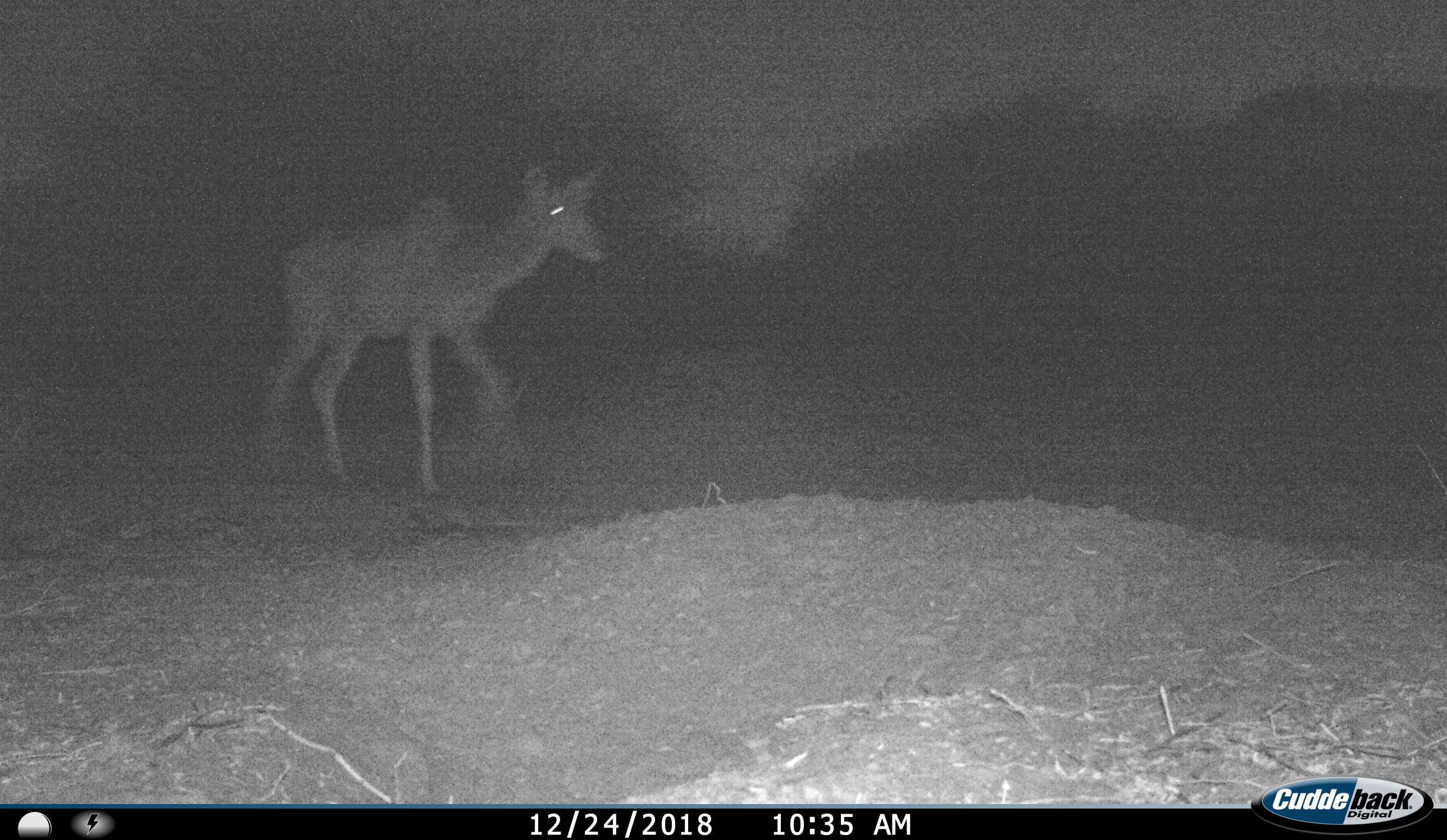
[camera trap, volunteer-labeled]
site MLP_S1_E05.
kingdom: Animalia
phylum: Chordata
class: Mammalia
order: Artiodactyla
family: Bovidae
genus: Tragelaphus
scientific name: Tragelaphus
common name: kudu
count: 1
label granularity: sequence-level